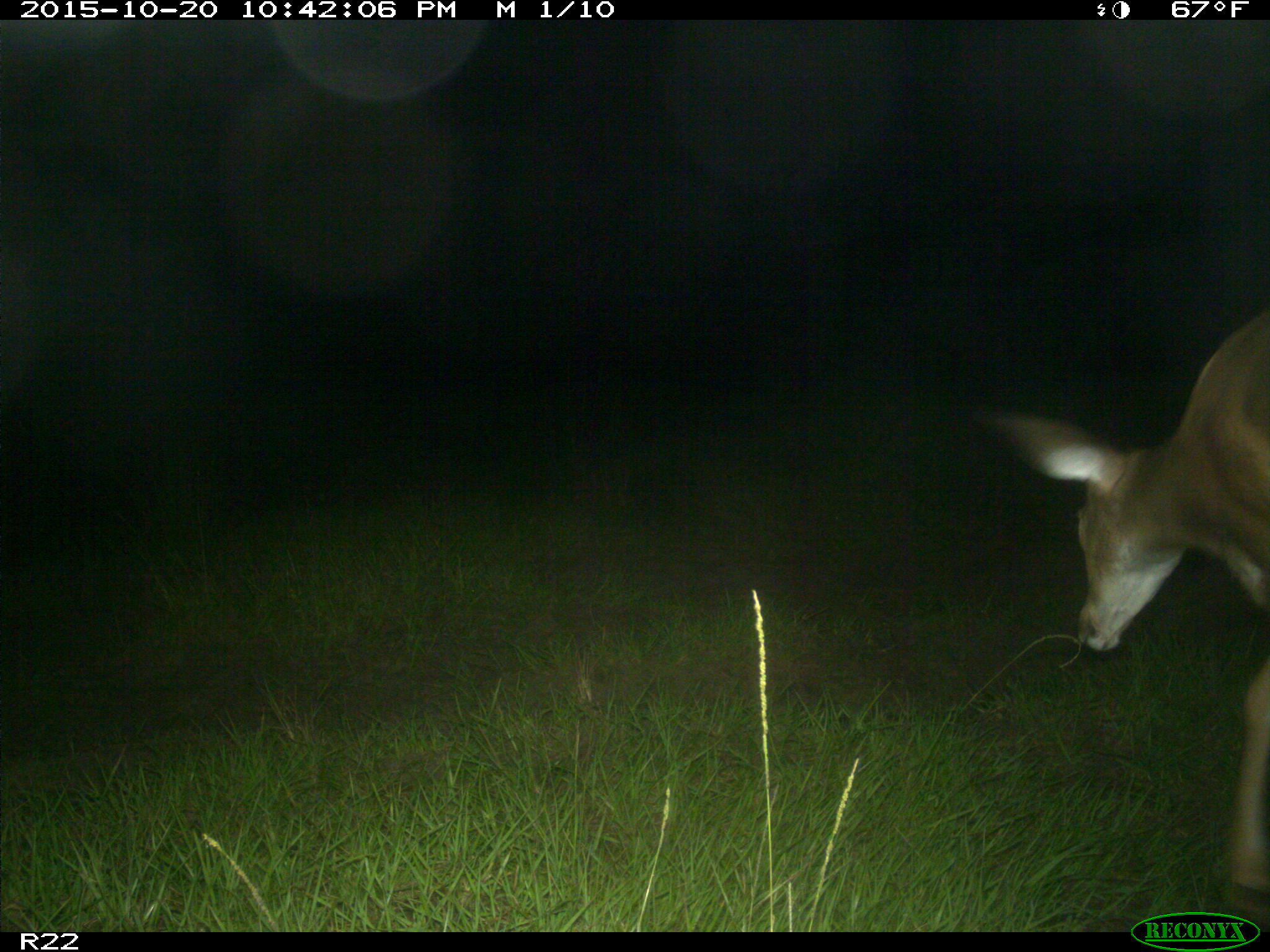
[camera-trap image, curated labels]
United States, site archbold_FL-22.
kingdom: Animalia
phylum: Chordata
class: Mammalia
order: Artiodactyla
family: Cervidae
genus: Odocoileus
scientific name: Odocoileus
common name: deer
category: unidentified deer